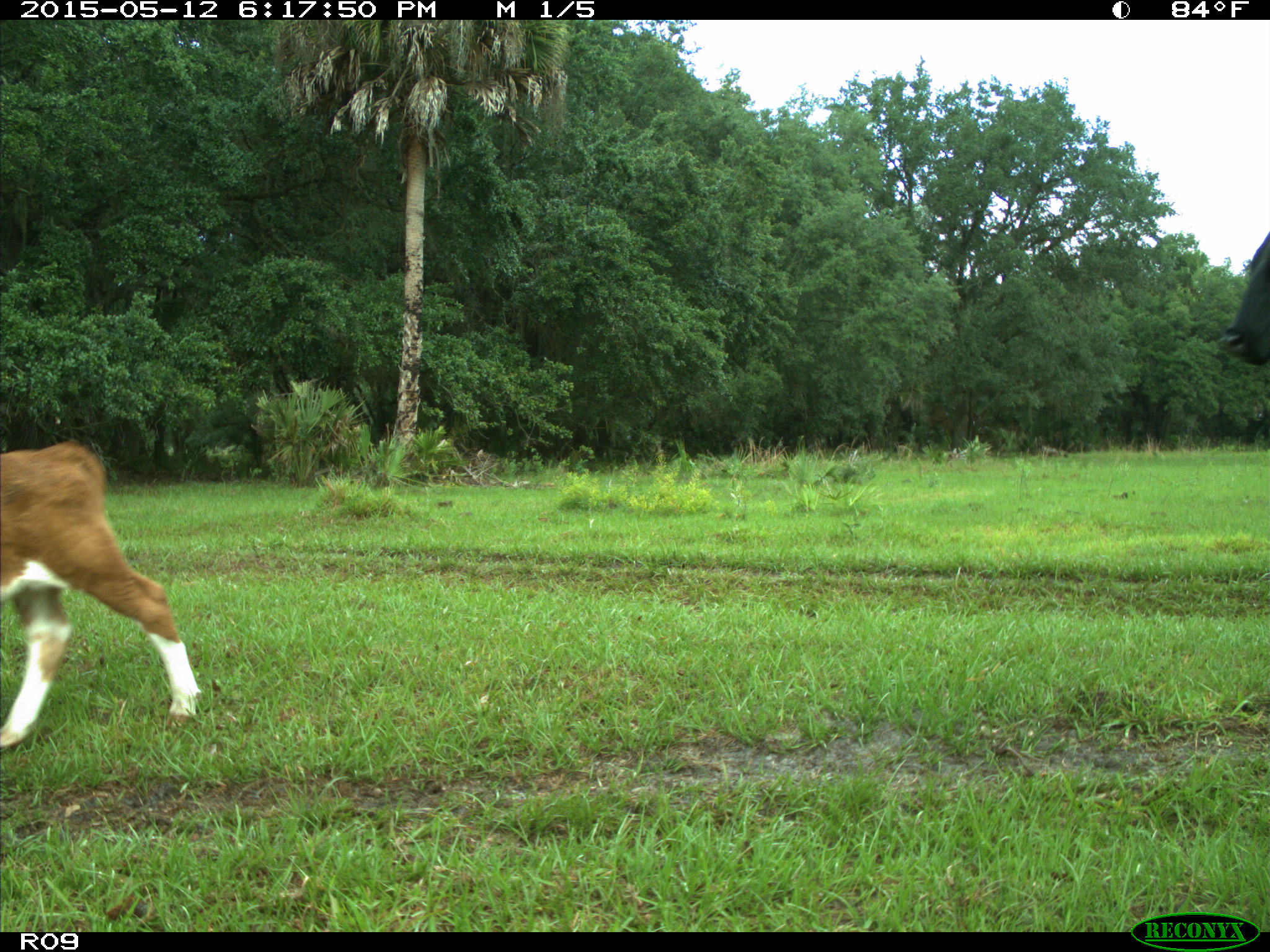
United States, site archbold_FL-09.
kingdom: Animalia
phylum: Chordata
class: Mammalia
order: Artiodactyla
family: Bovidae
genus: Bos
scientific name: Bos taurus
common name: domestic cow